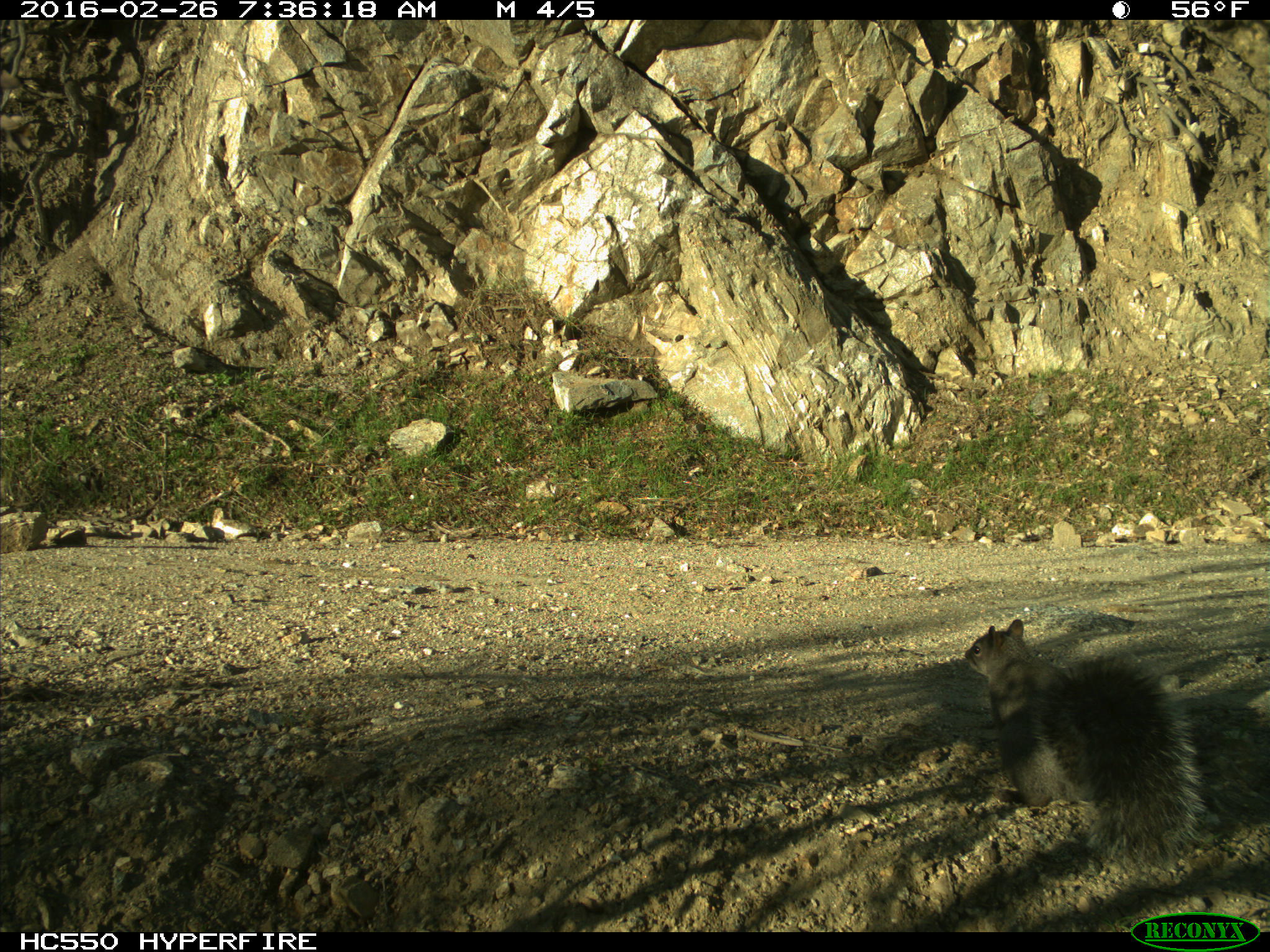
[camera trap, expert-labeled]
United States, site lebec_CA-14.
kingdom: Animalia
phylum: Chordata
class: Mammalia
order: Rodentia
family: Sciuridae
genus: Sciurus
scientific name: Sciurus carolinensis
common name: eastern gray squirrel